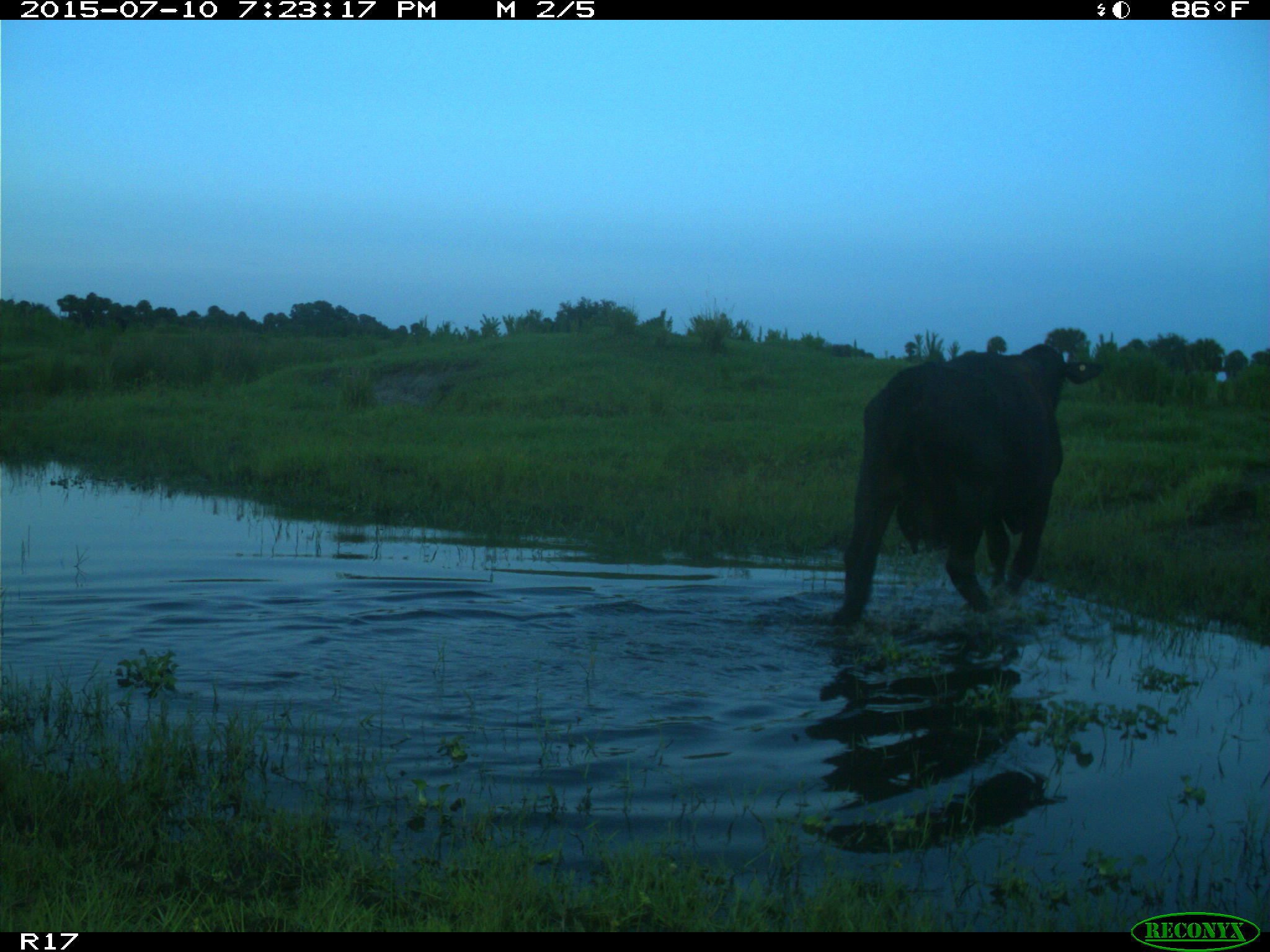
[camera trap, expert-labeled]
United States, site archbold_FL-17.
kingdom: Animalia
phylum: Chordata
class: Mammalia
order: Artiodactyla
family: Bovidae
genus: Bos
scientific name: Bos taurus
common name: domestic cow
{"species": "Bos taurus (domestic cow)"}